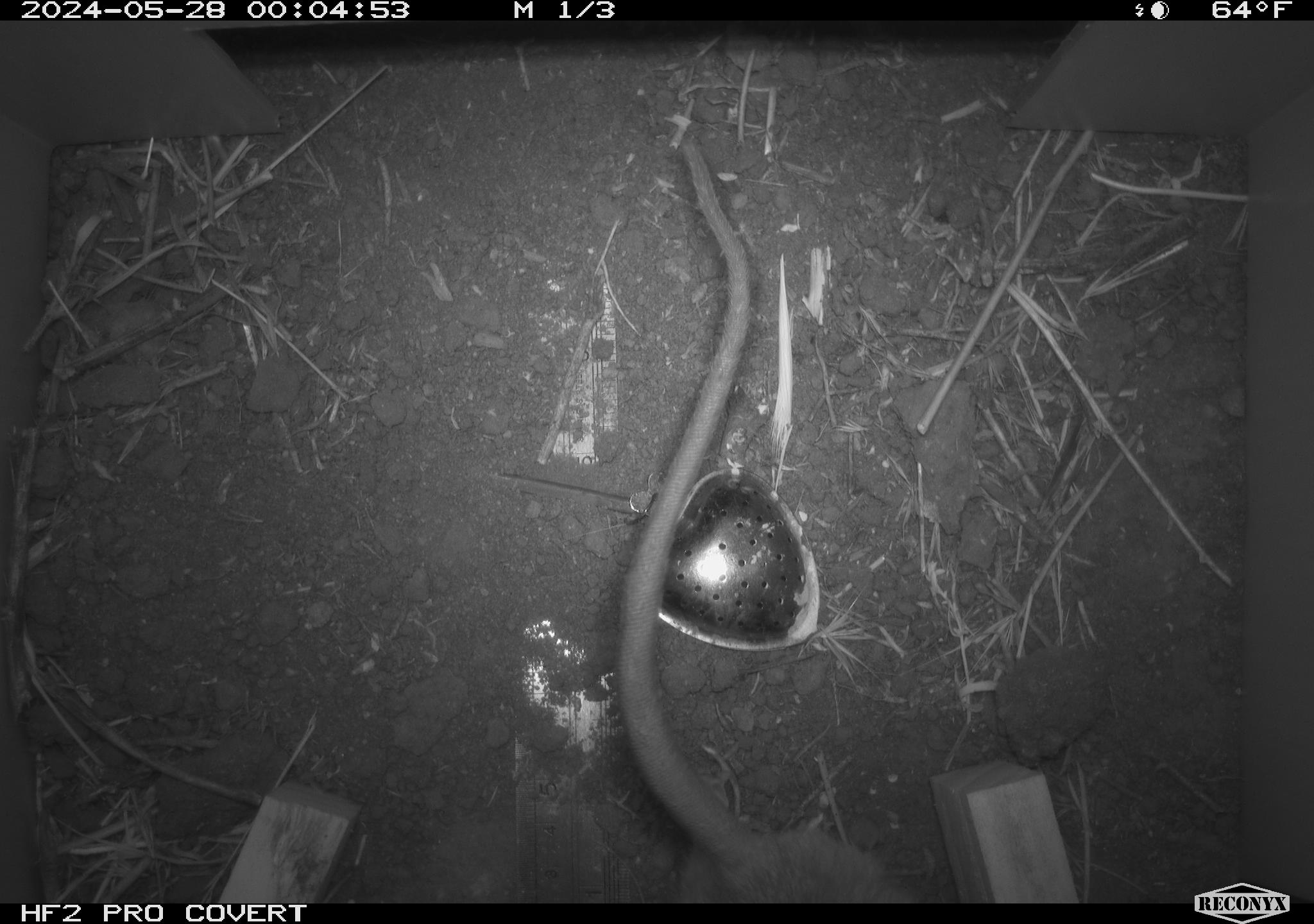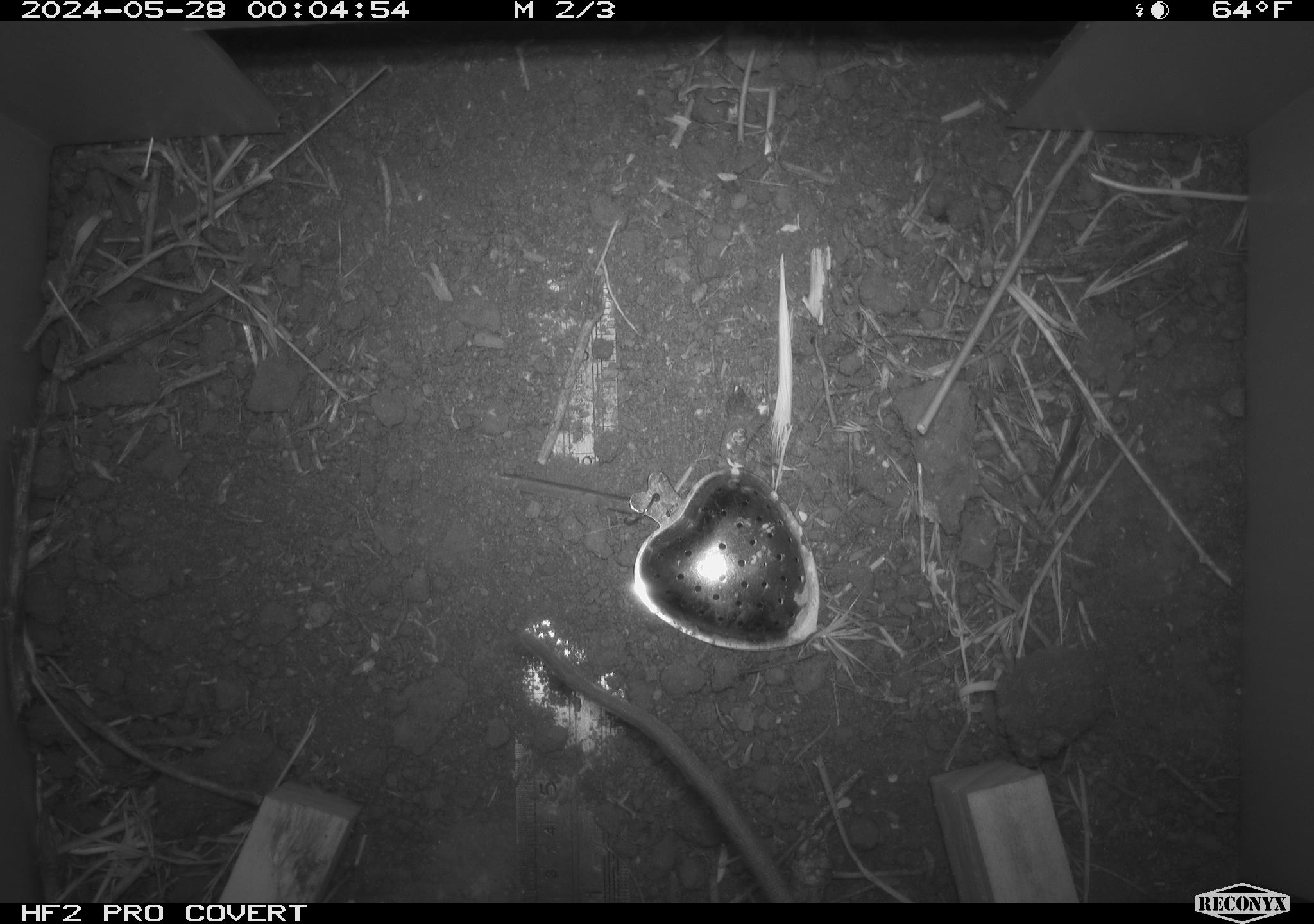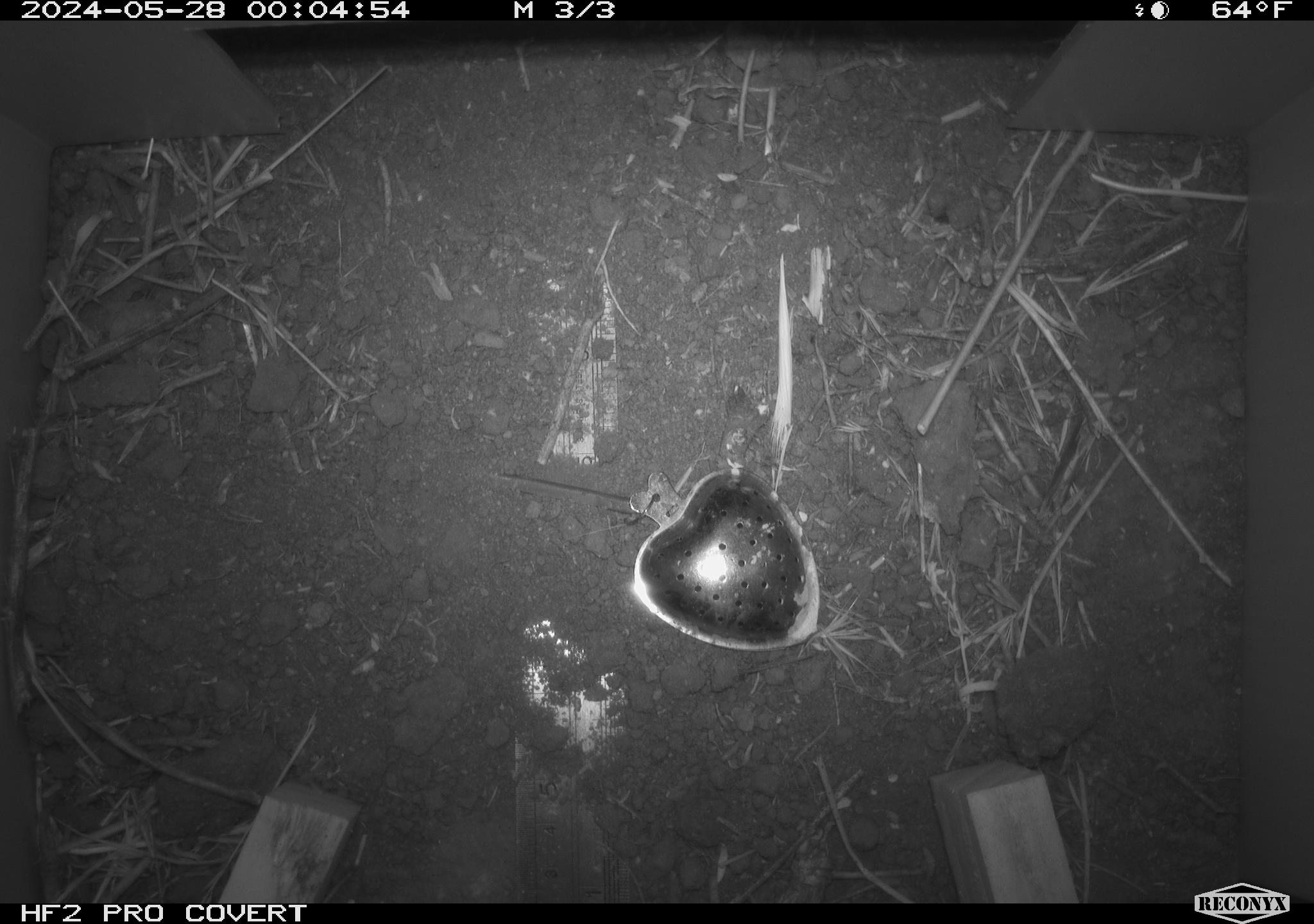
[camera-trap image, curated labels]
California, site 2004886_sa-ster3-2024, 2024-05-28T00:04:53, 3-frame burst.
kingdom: Animalia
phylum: Chordata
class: Mammalia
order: Rodentia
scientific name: Rodentia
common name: woodrat or rat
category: woodrat or rat species